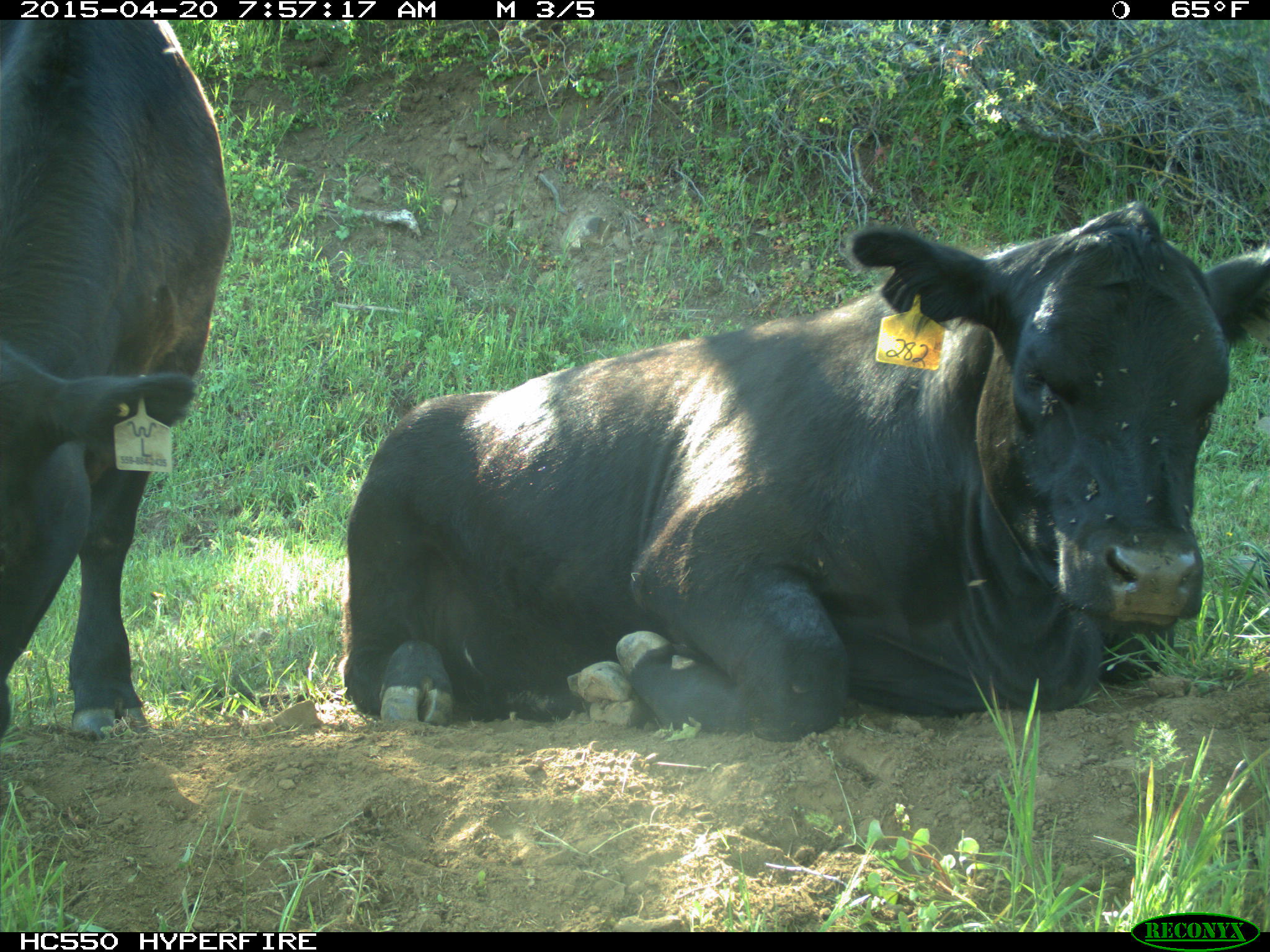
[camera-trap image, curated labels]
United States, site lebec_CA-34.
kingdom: Animalia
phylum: Chordata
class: Mammalia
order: Artiodactyla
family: Bovidae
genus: Bos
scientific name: Bos taurus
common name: domestic cow